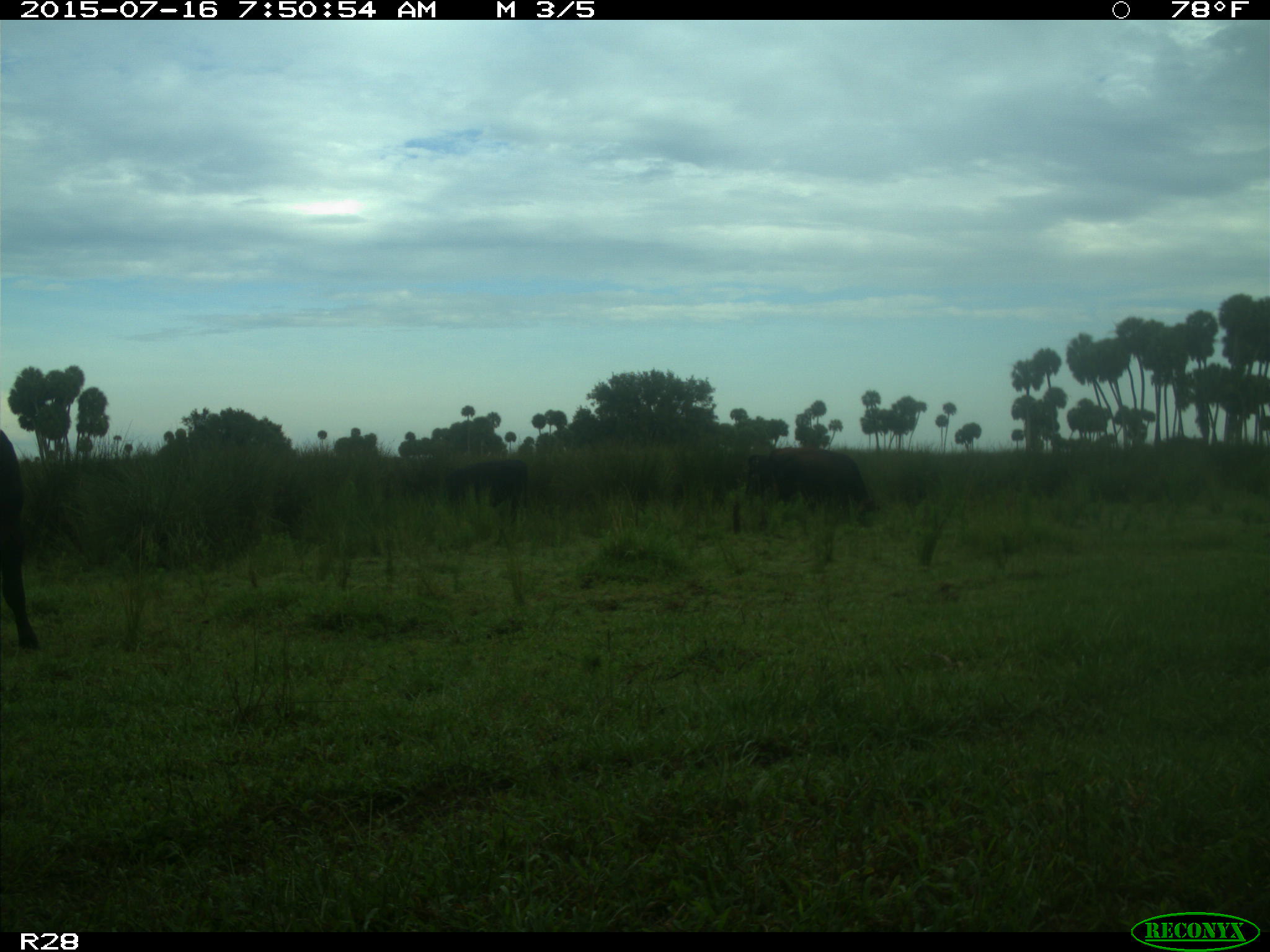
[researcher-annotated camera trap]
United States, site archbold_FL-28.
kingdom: Animalia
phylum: Chordata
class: Mammalia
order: Artiodactyla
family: Bovidae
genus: Bos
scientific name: Bos taurus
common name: domestic cow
Bos taurus (domestic cow).